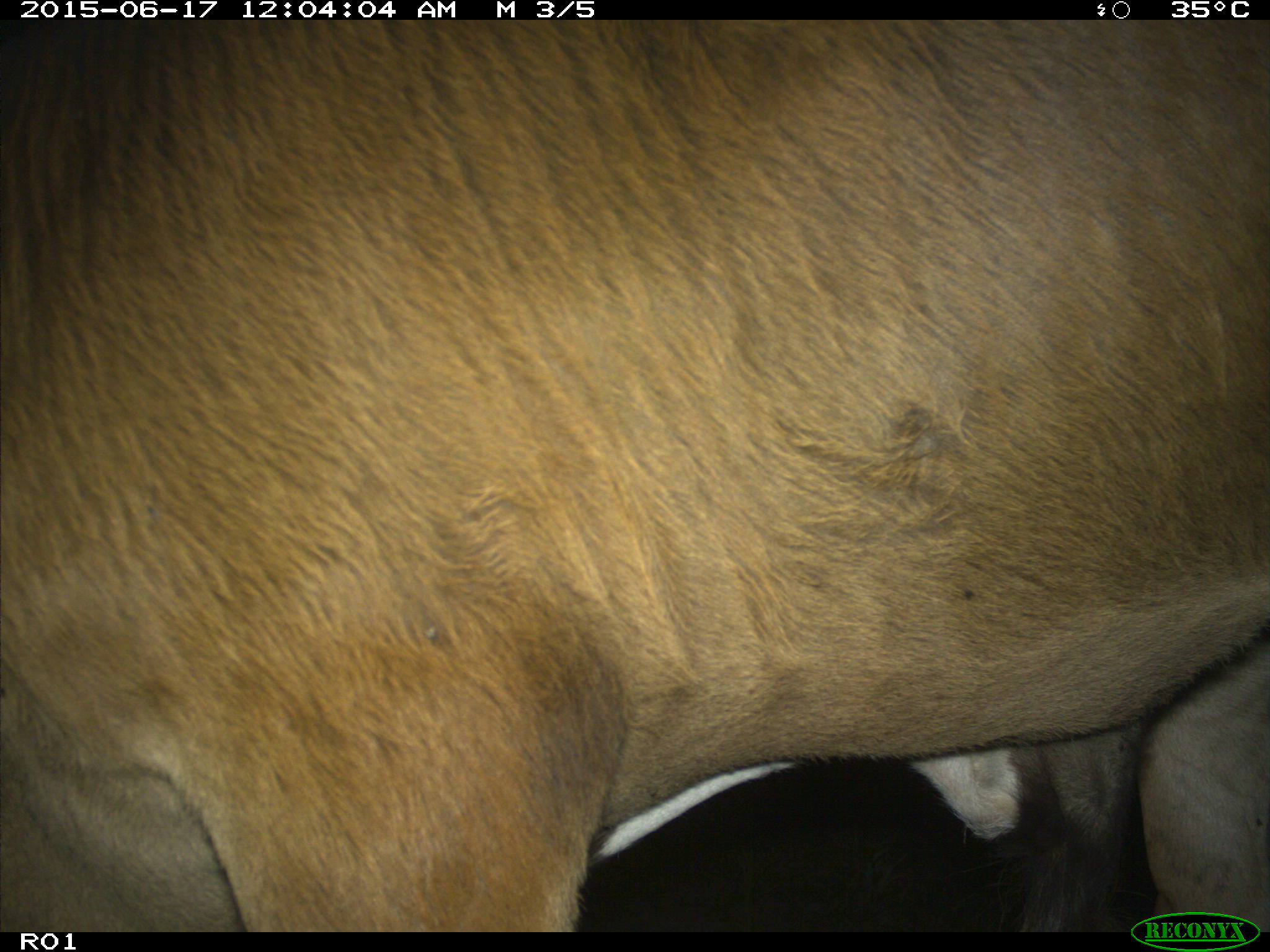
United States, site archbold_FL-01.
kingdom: Animalia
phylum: Chordata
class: Mammalia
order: Artiodactyla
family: Bovidae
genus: Bos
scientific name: Bos taurus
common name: domestic cow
Bos taurus (domestic cow).